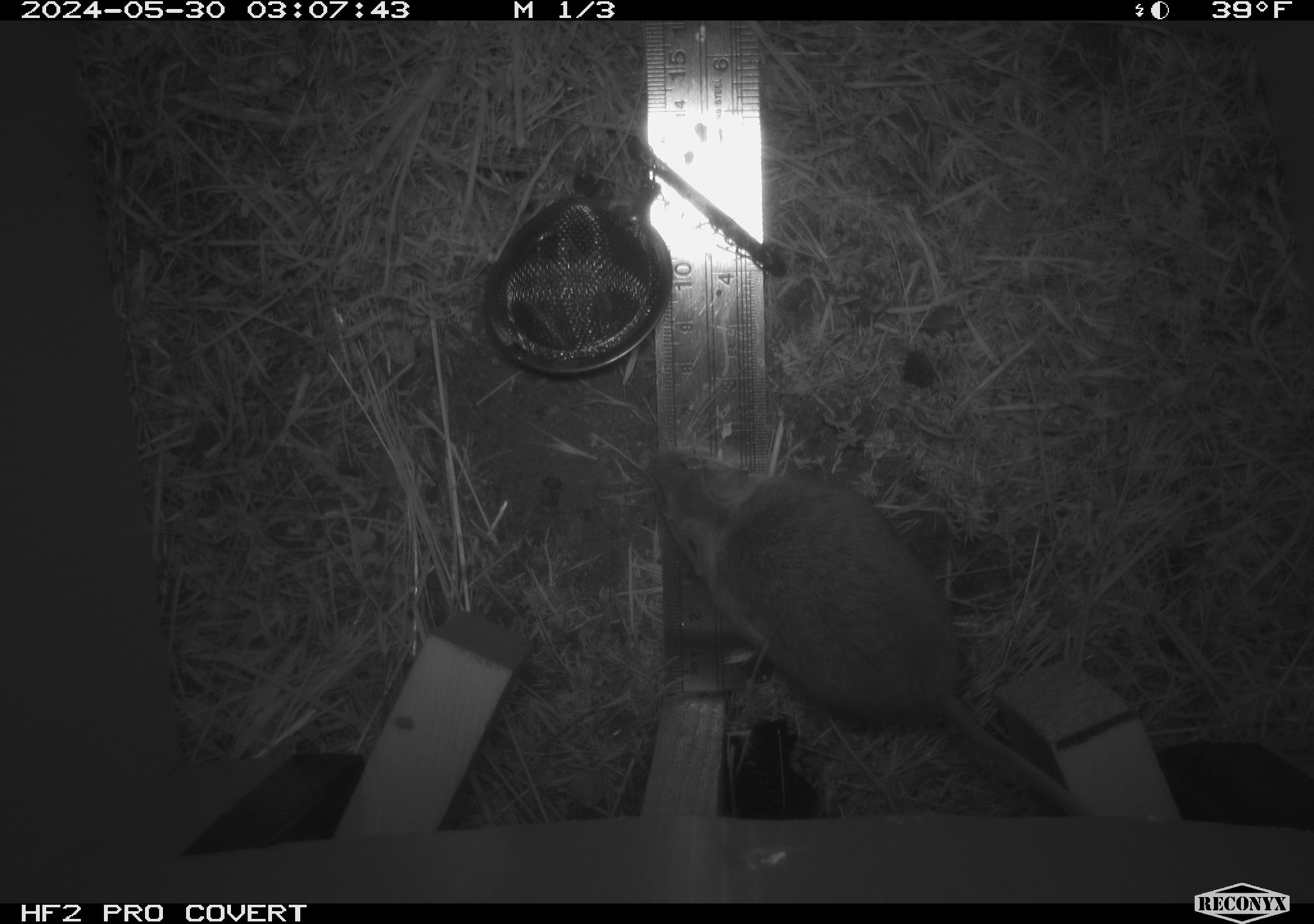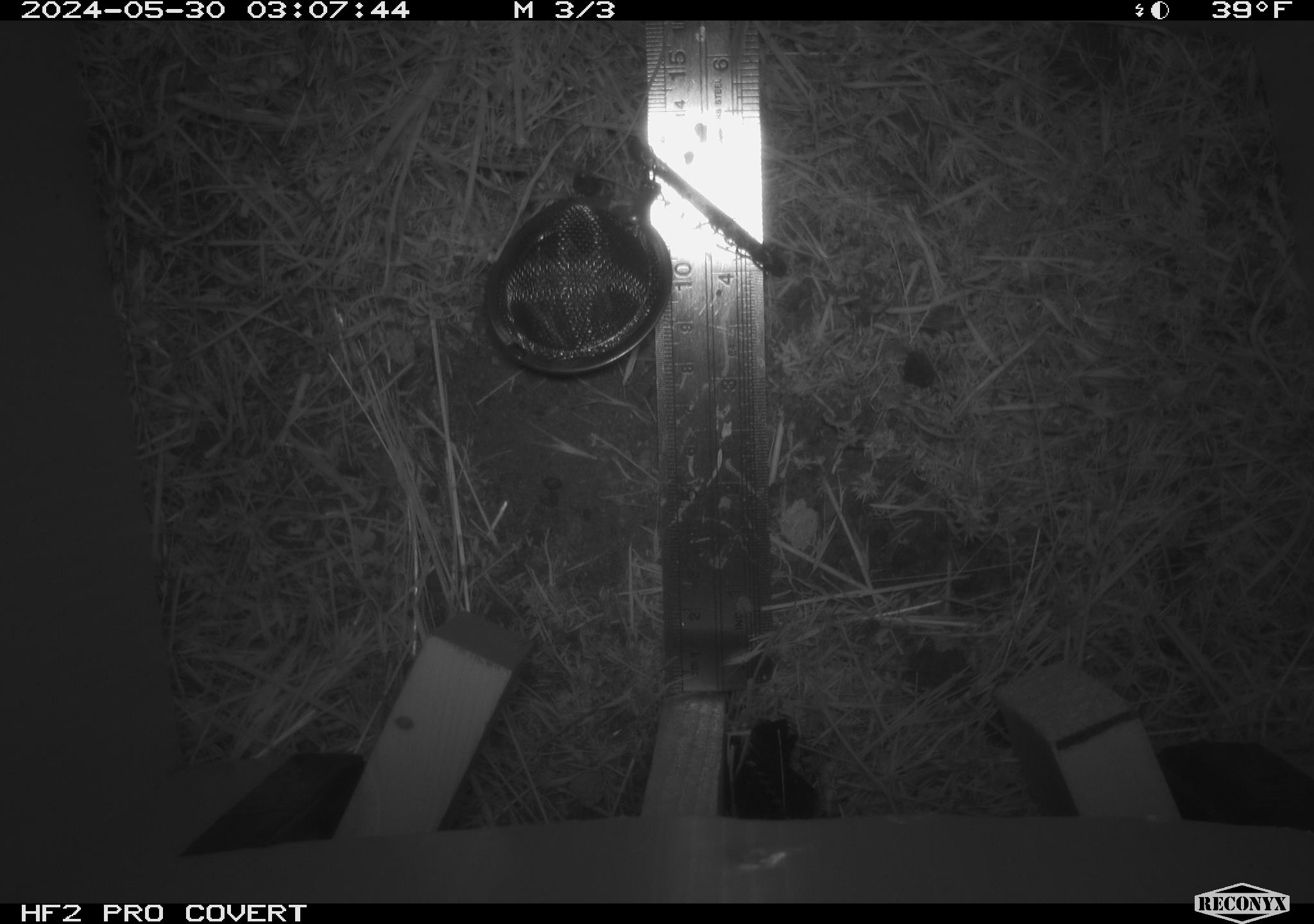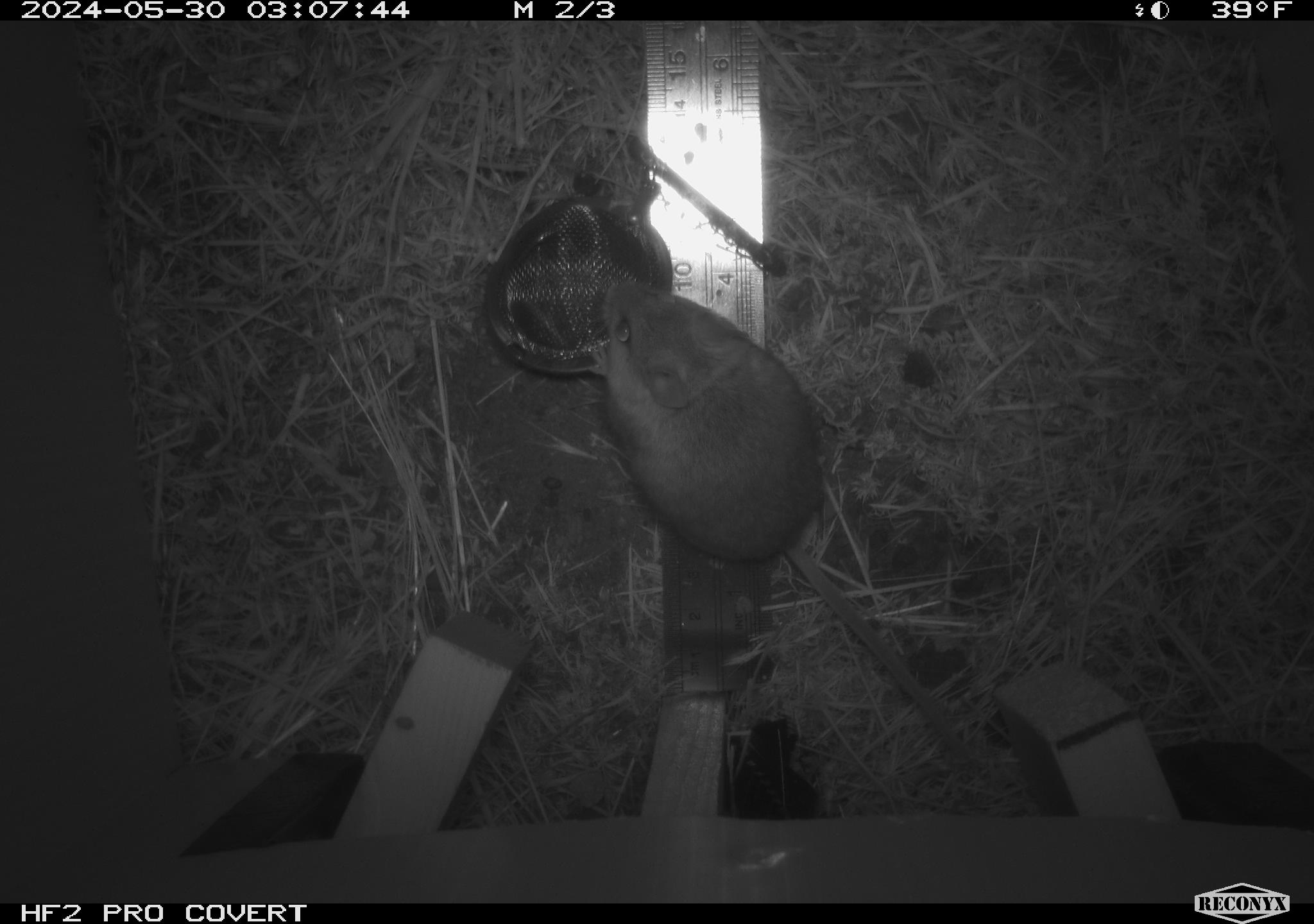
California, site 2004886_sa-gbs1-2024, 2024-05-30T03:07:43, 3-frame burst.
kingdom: Animalia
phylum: Chordata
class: Mammalia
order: Rodentia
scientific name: Rodentia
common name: mouse species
Mouse species (Rodentia).